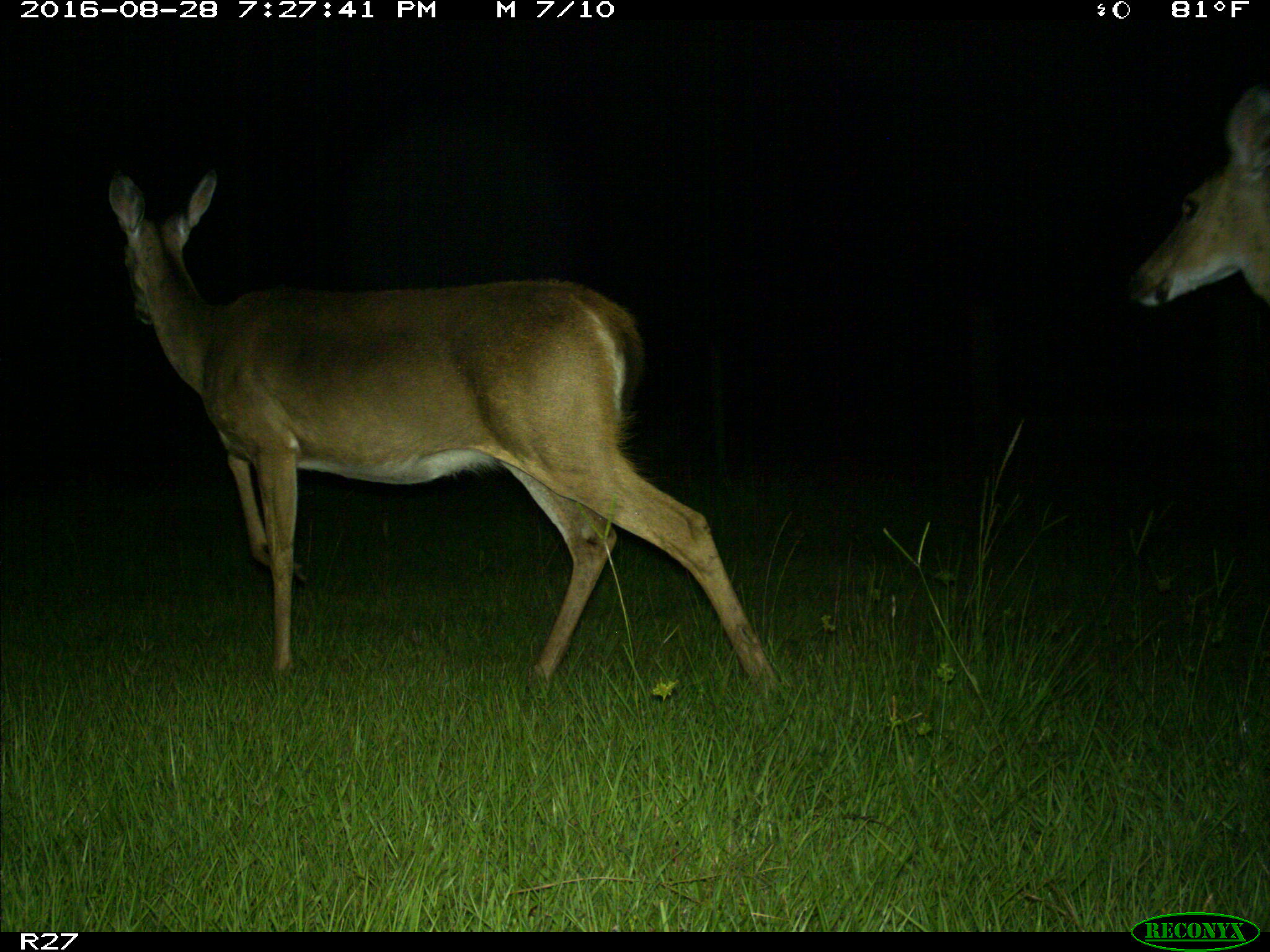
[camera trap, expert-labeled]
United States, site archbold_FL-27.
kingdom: Animalia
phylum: Chordata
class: Mammalia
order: Artiodactyla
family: Cervidae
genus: Odocoileus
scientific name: Odocoileus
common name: deer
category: unidentified deer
Unidentified deer (deer) (Odocoileus).